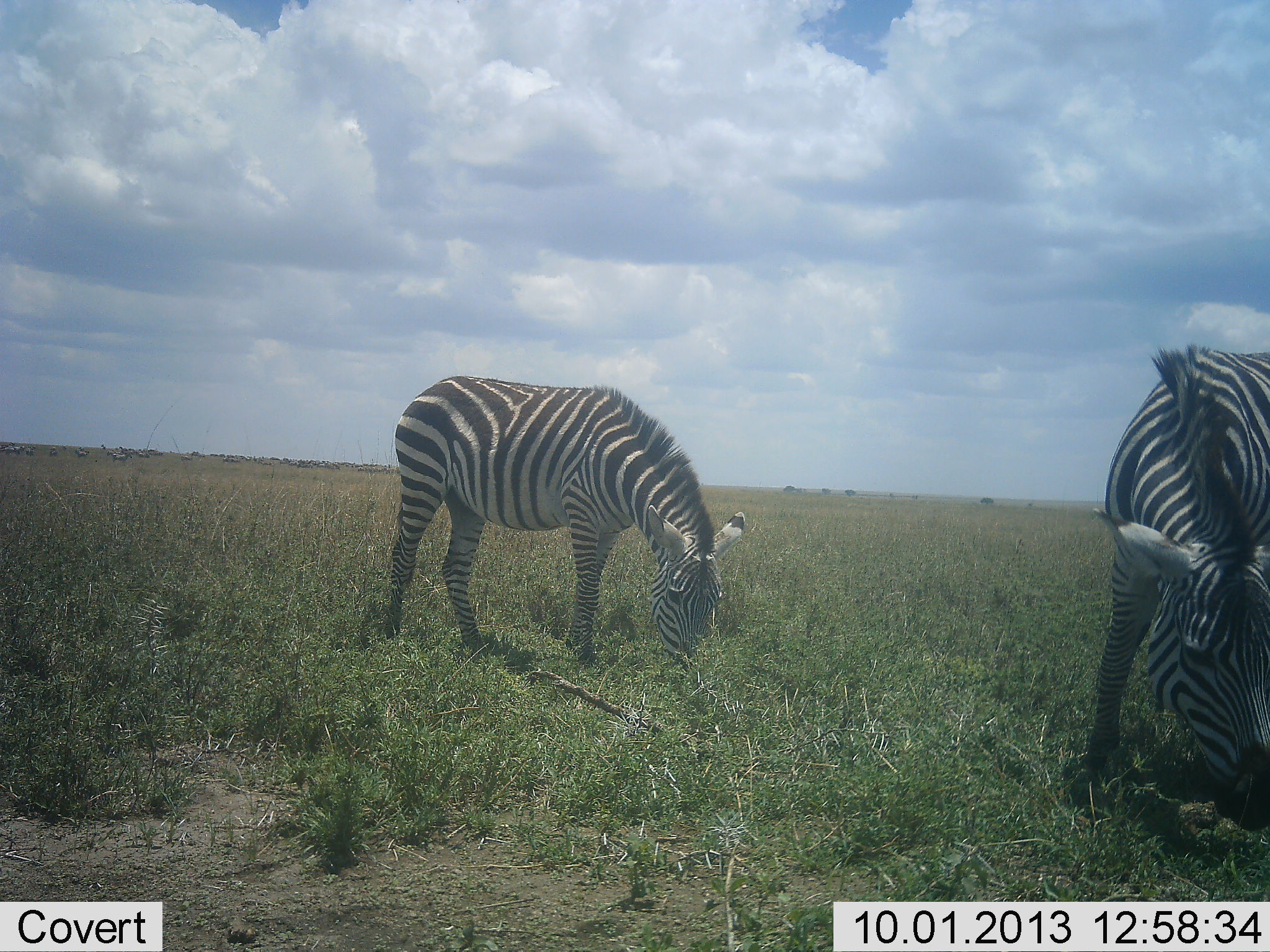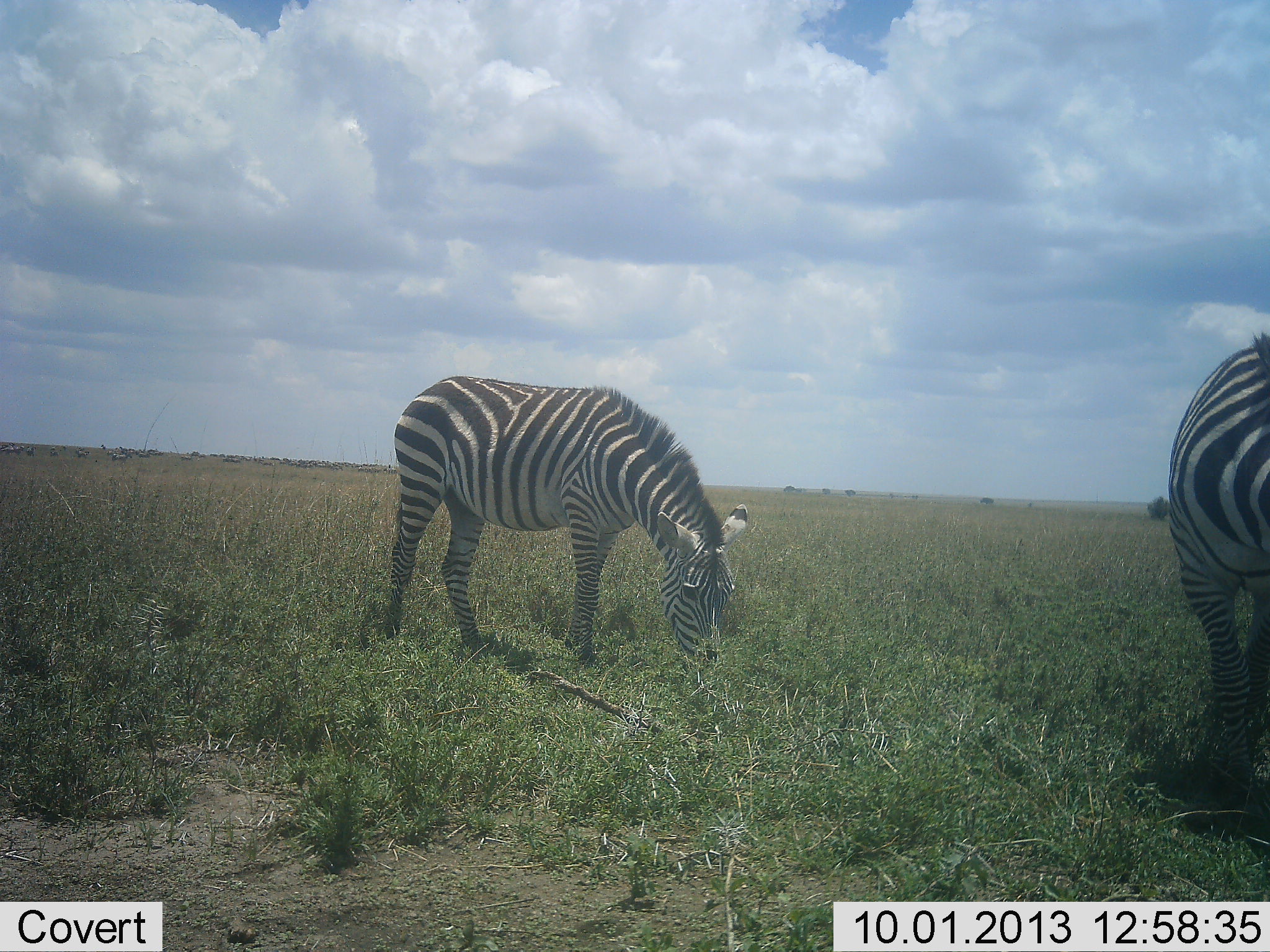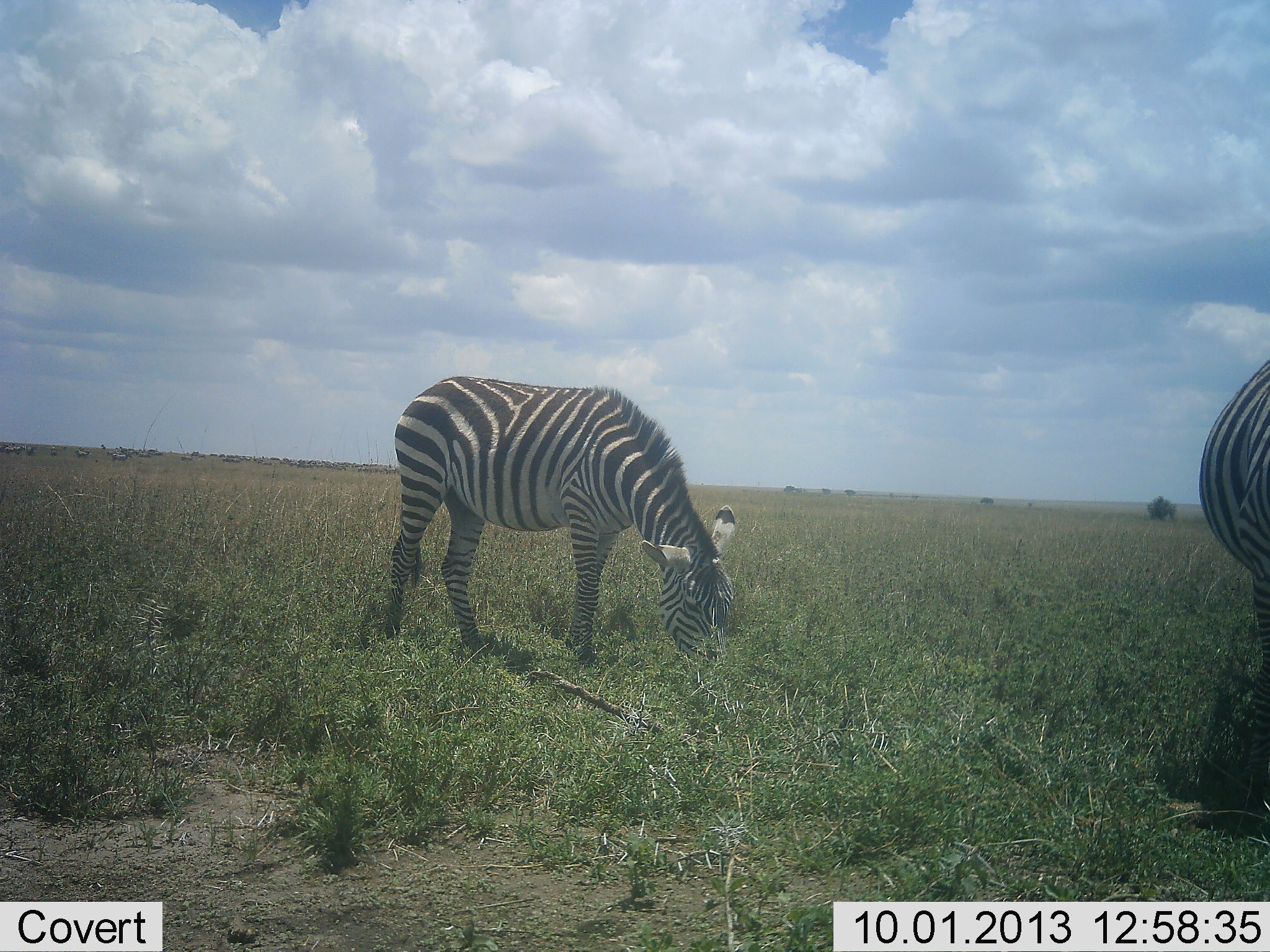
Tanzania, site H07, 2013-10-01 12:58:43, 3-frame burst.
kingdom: Animalia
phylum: Chordata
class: Mammalia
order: Perissodactyla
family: Equidae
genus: Equus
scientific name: Equus quagga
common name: plains zebra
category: zebra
Zebra (plains zebra) (Equus quagga), count 2. Behavior (volunteer vote fractions): standing 18%, resting 0%, moving 9%, interacting 9%. Young present (vote fraction): 0%. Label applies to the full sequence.